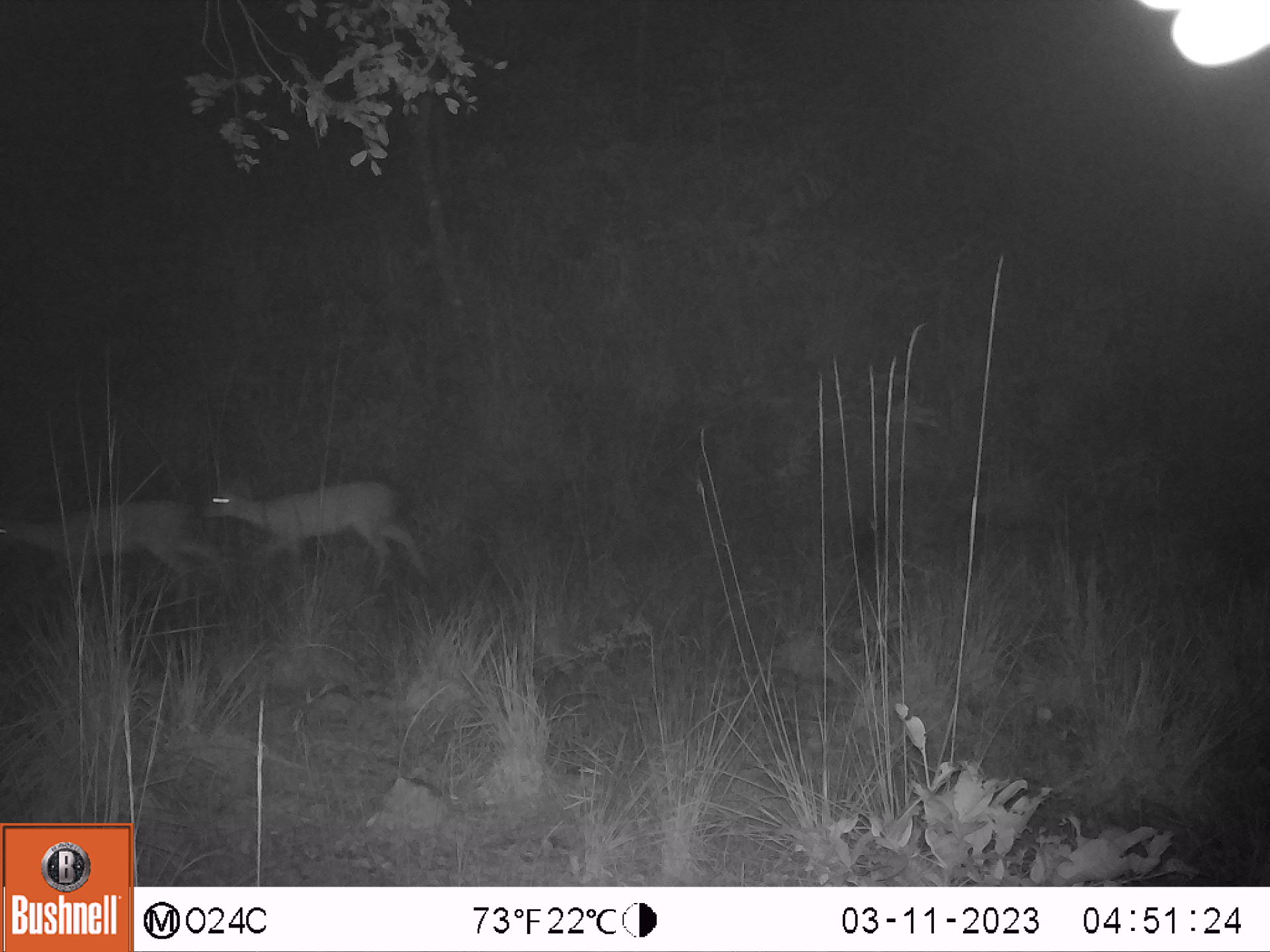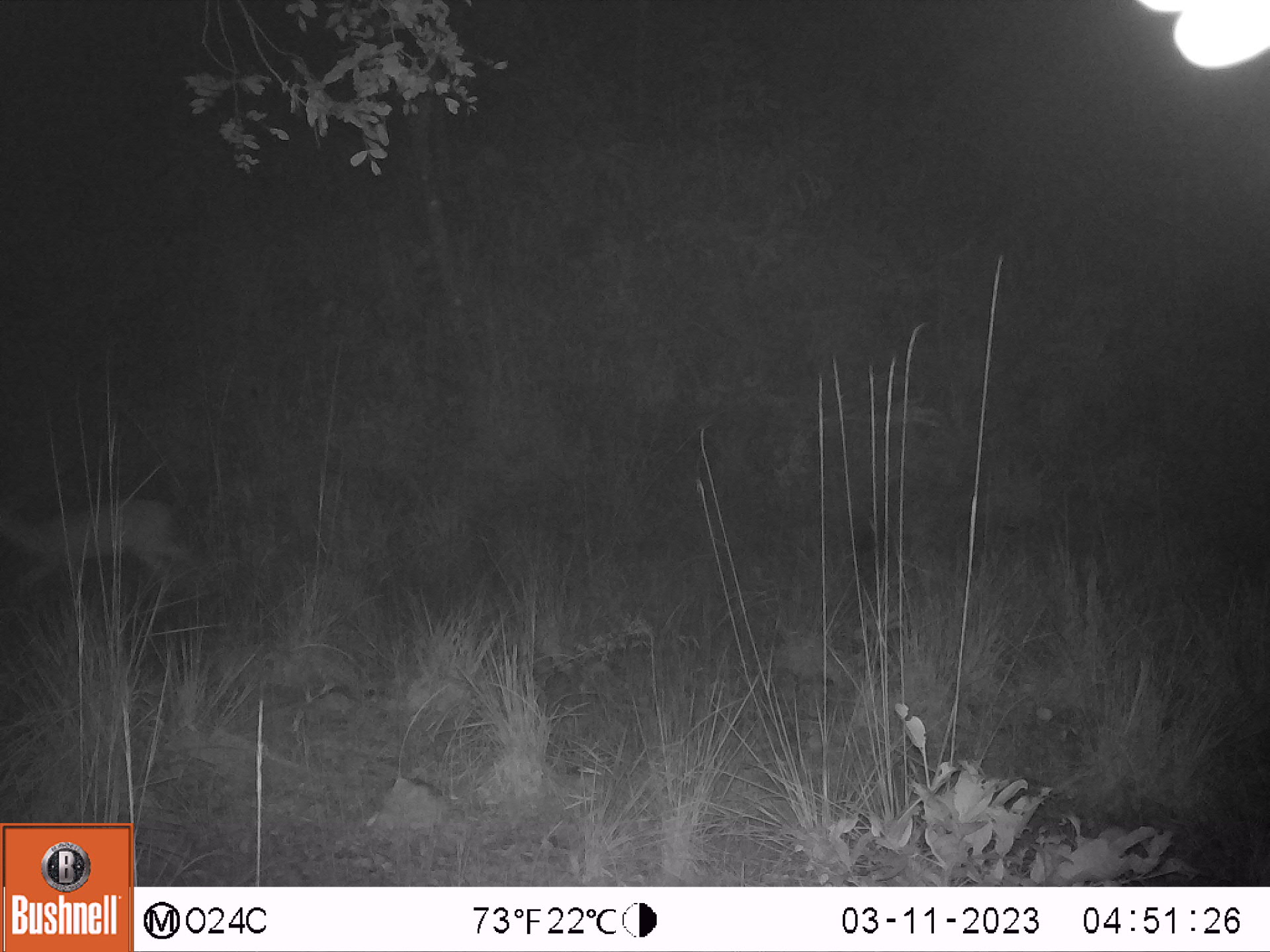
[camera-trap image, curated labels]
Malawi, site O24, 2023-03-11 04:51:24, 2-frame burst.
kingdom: Animalia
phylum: Chordata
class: Mammalia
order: Artiodactyla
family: Bovidae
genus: Sylvicapra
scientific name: Sylvicapra grimmia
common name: common duiker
Common duiker (Sylvicapra grimmia), count 2.